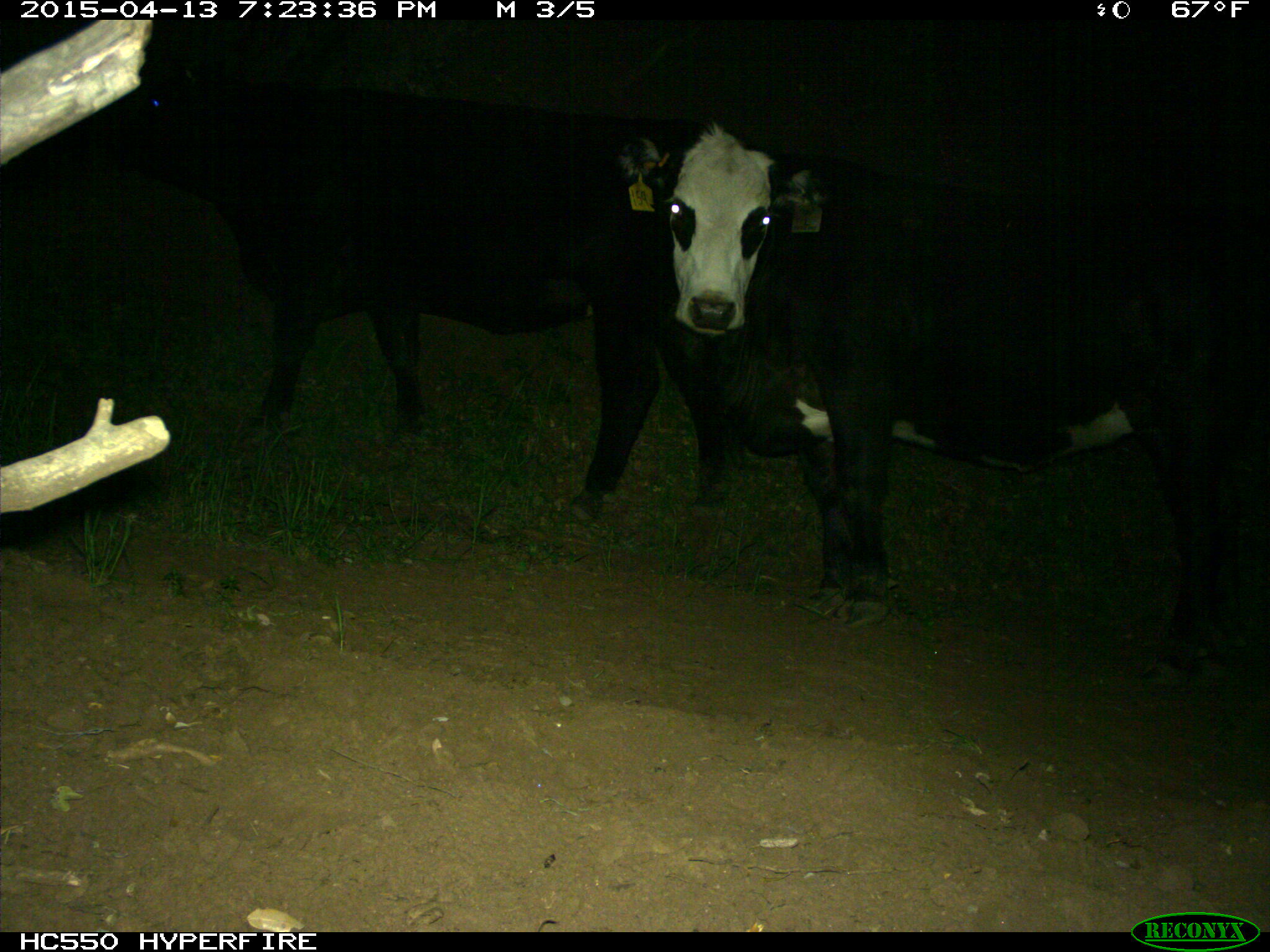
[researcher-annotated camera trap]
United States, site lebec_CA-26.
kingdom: Animalia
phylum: Chordata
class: Mammalia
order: Artiodactyla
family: Bovidae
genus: Bos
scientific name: Bos taurus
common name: domestic cow